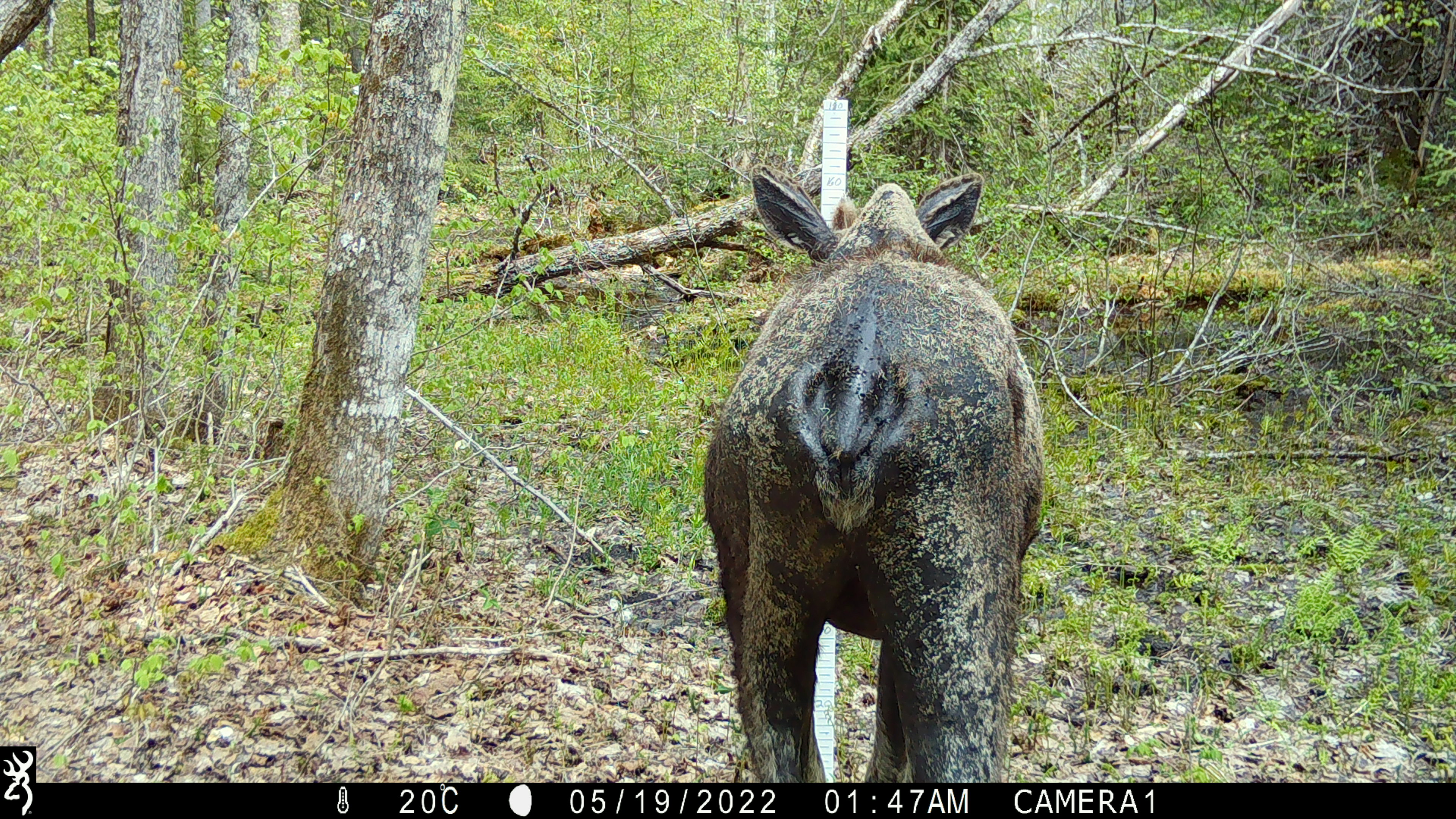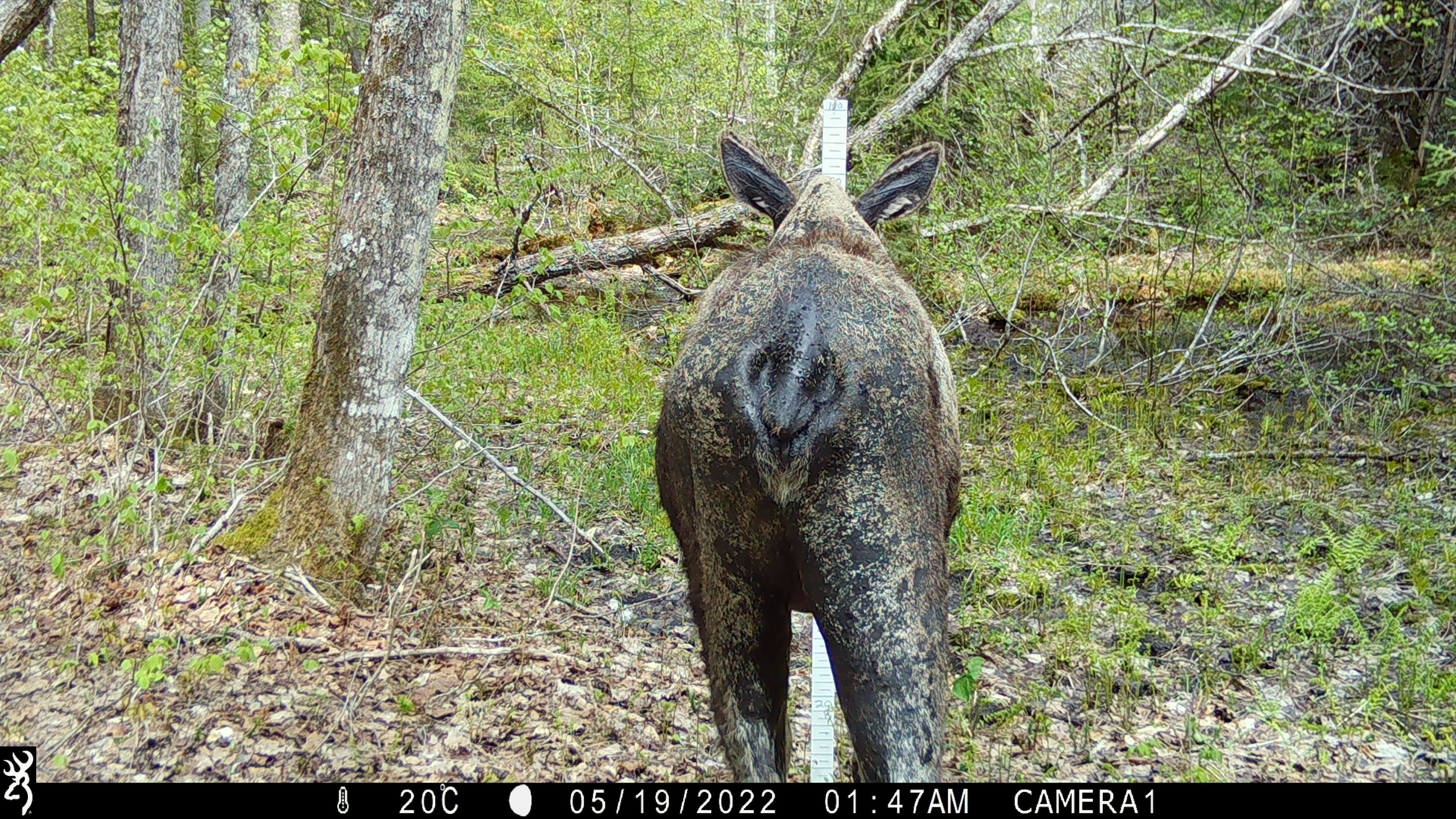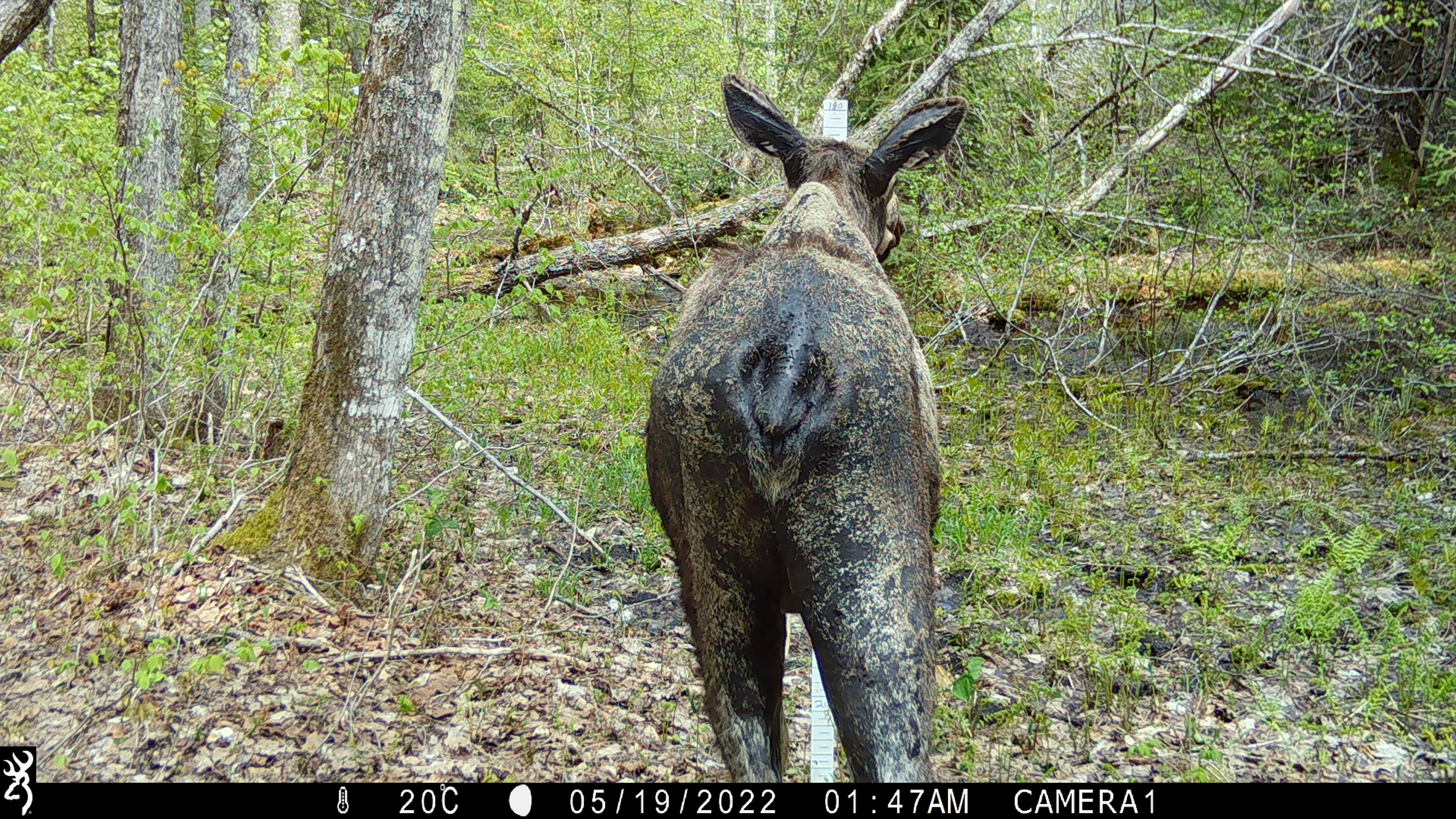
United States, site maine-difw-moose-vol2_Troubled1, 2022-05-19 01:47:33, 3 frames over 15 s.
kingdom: Animalia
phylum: Chordata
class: Mammalia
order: Artiodactyla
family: Cervidae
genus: Alces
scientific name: Alces alces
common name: moose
Moose (Alces alces).